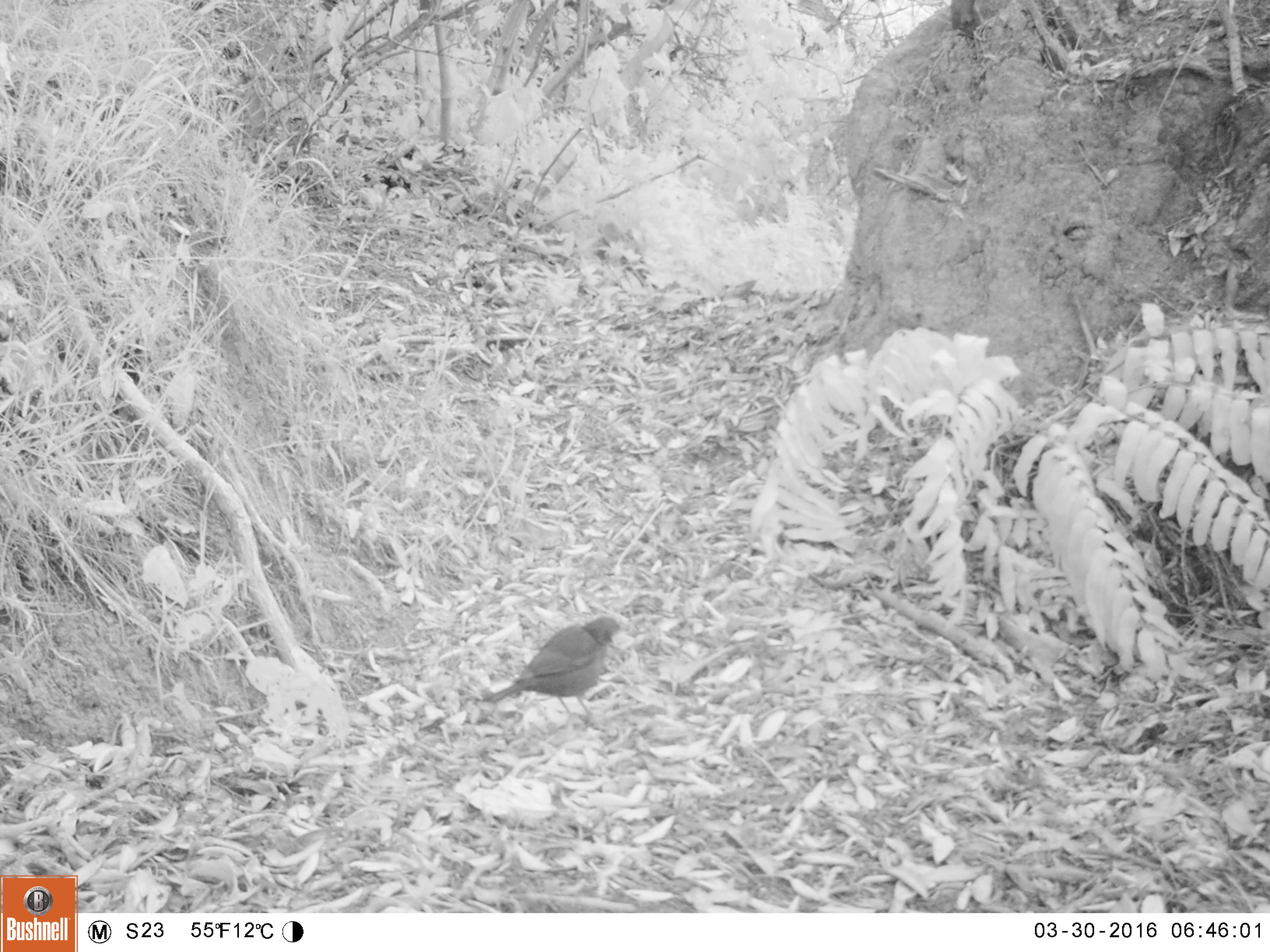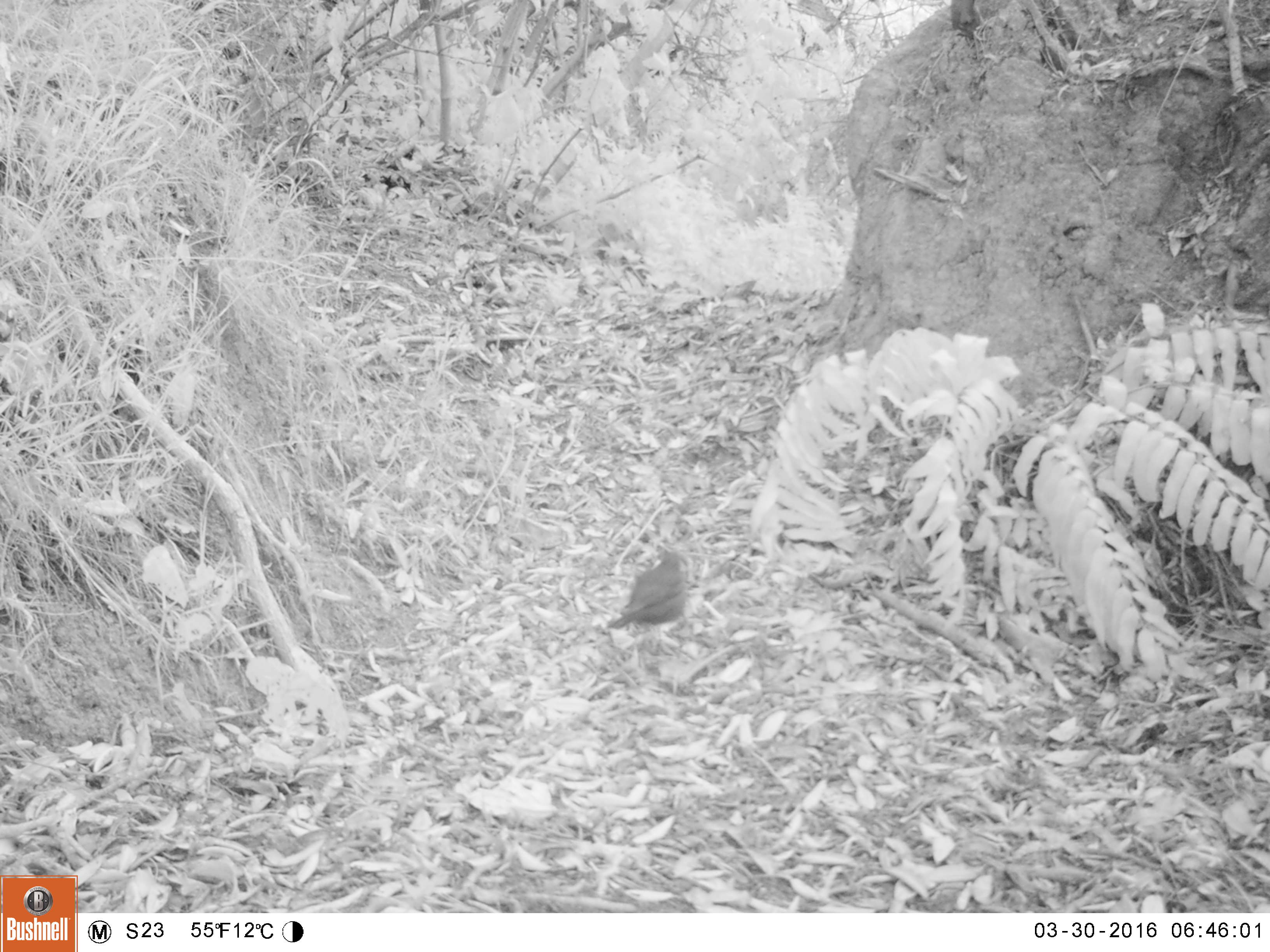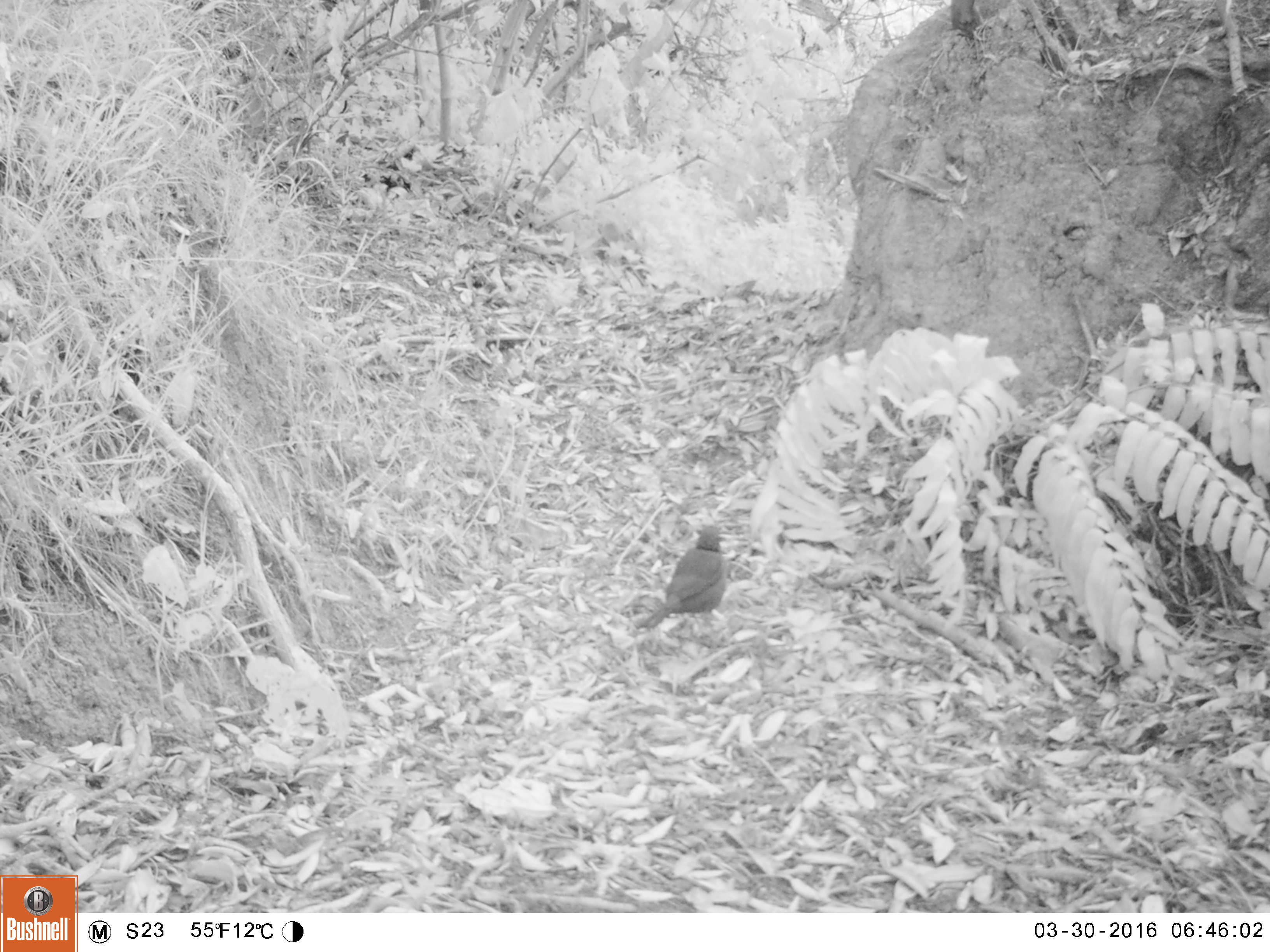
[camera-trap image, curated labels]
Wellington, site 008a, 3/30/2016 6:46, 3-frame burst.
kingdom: Animalia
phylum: Chordata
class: Aves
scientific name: Aves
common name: bird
Bird (Aves).